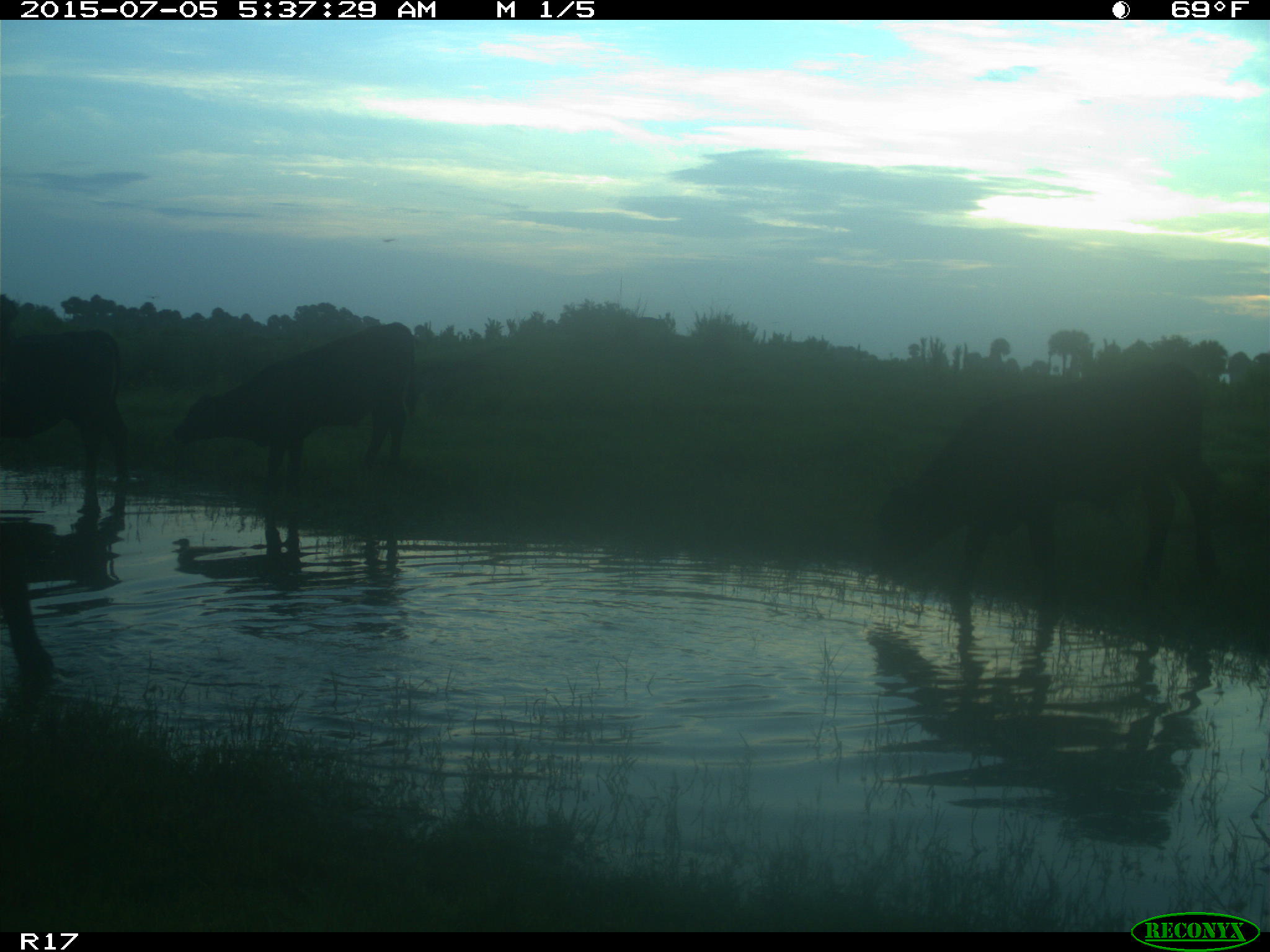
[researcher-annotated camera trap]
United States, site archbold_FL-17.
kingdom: Animalia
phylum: Chordata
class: Mammalia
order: Artiodactyla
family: Bovidae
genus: Bos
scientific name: Bos taurus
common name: domestic cow